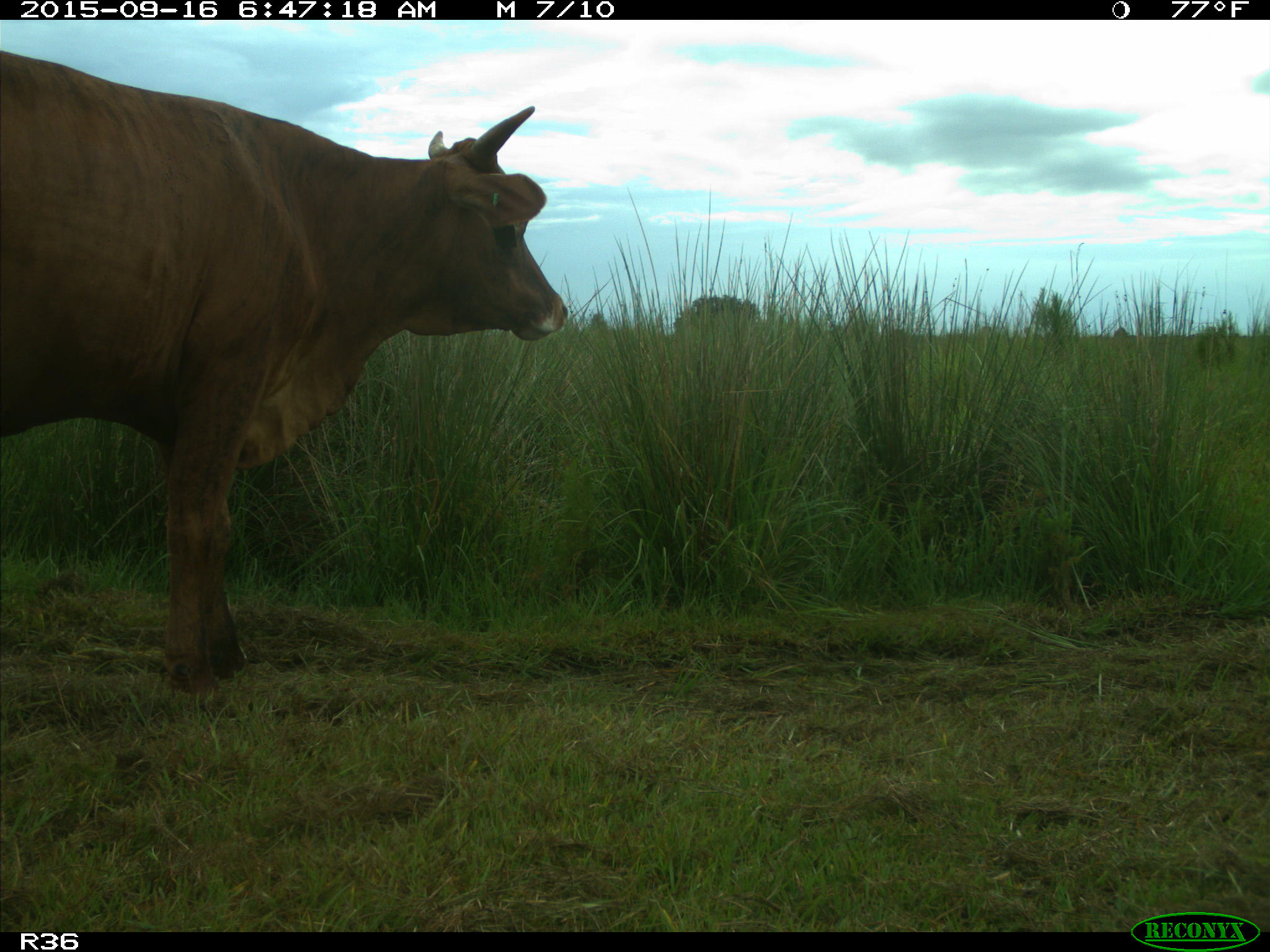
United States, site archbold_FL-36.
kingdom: Animalia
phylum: Chordata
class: Mammalia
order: Artiodactyla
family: Bovidae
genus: Bos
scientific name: Bos taurus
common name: domestic cow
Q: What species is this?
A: Bos taurus (domestic cow).